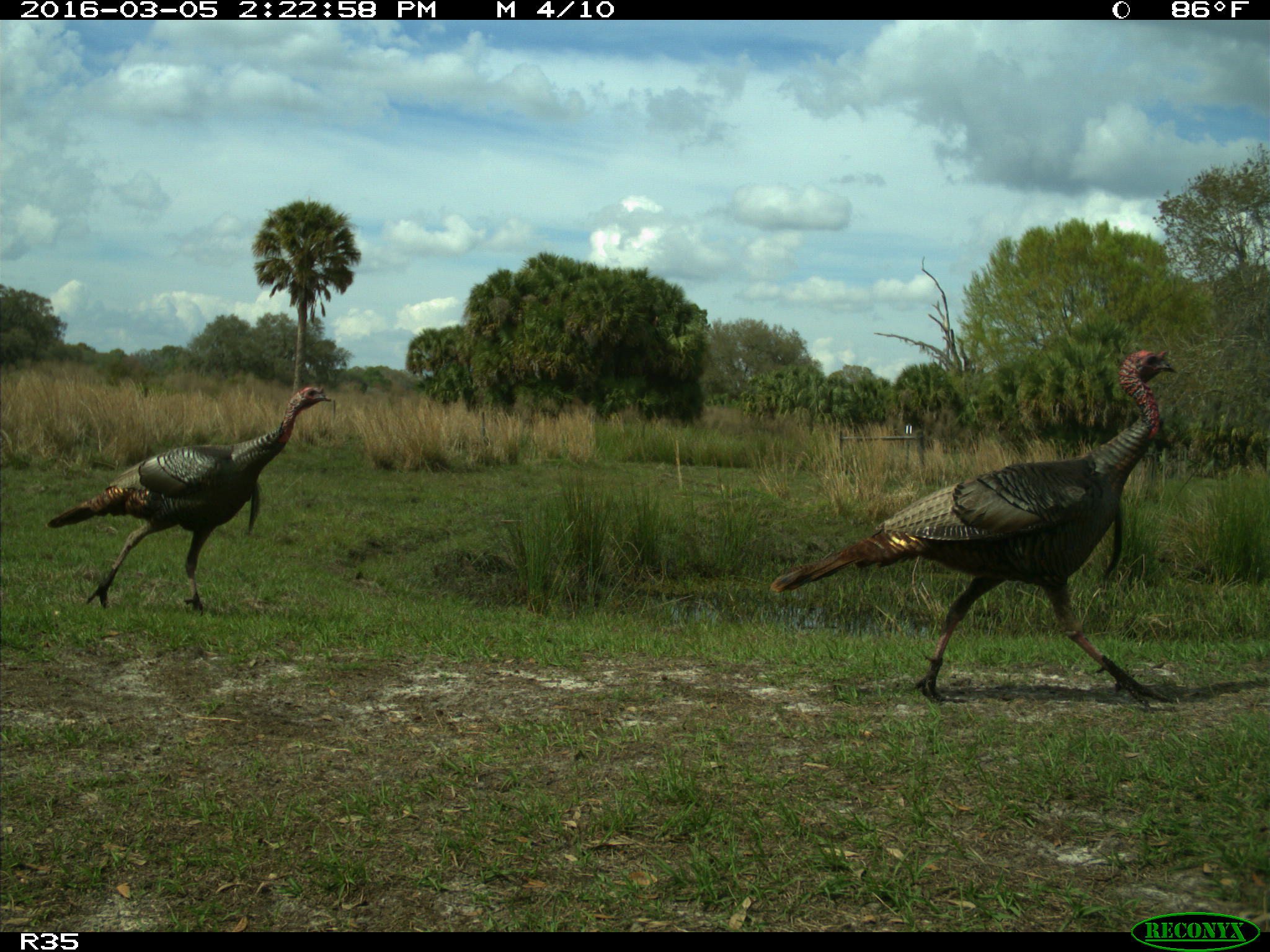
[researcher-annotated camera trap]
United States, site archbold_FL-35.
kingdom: Animalia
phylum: Chordata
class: Aves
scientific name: Aves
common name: birds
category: unidentified bird